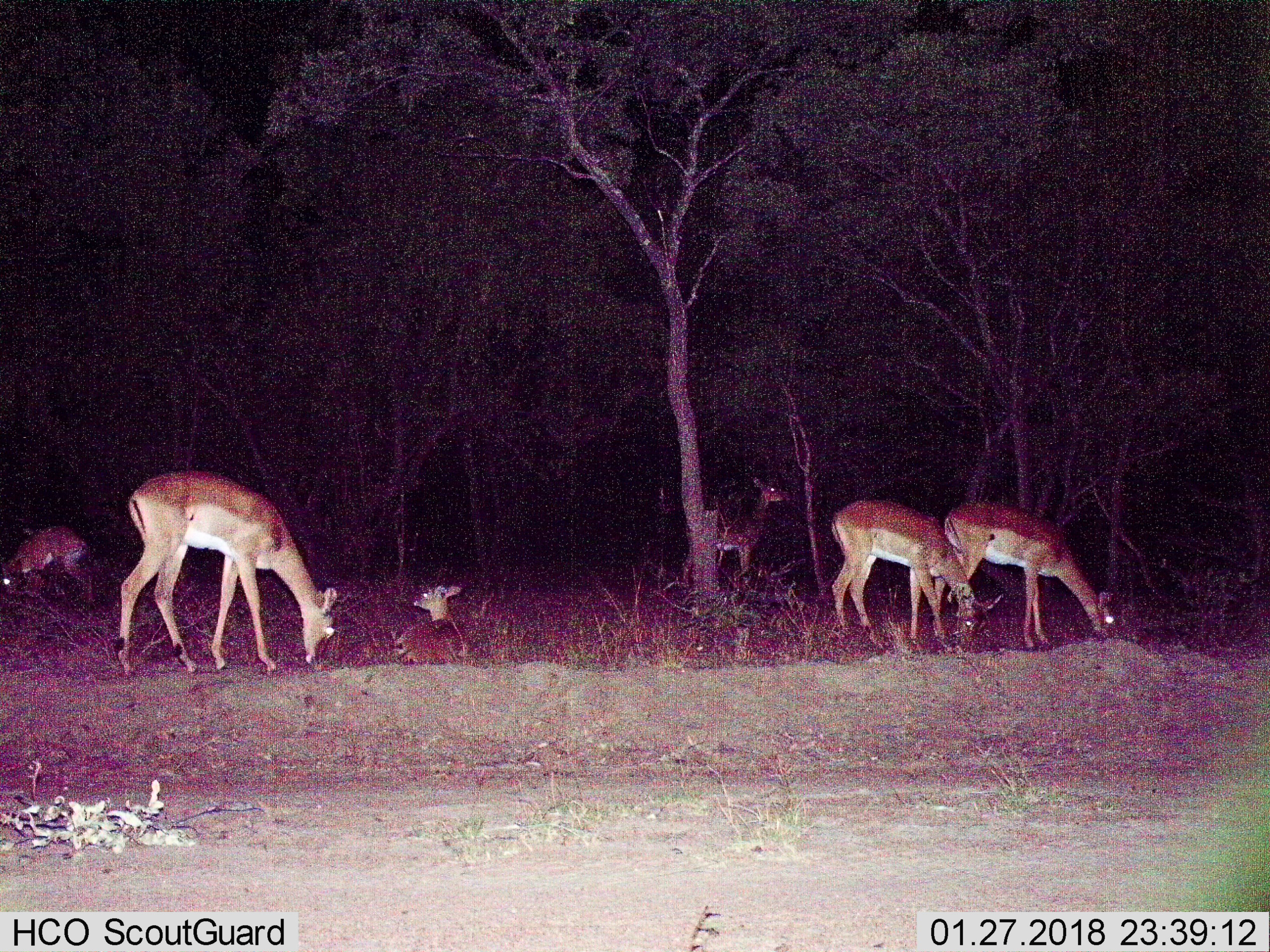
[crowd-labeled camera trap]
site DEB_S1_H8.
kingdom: Animalia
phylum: Chordata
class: Mammalia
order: Artiodactyla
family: Bovidae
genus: Aepyceros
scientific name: Aepyceros melampus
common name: impala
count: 6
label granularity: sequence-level